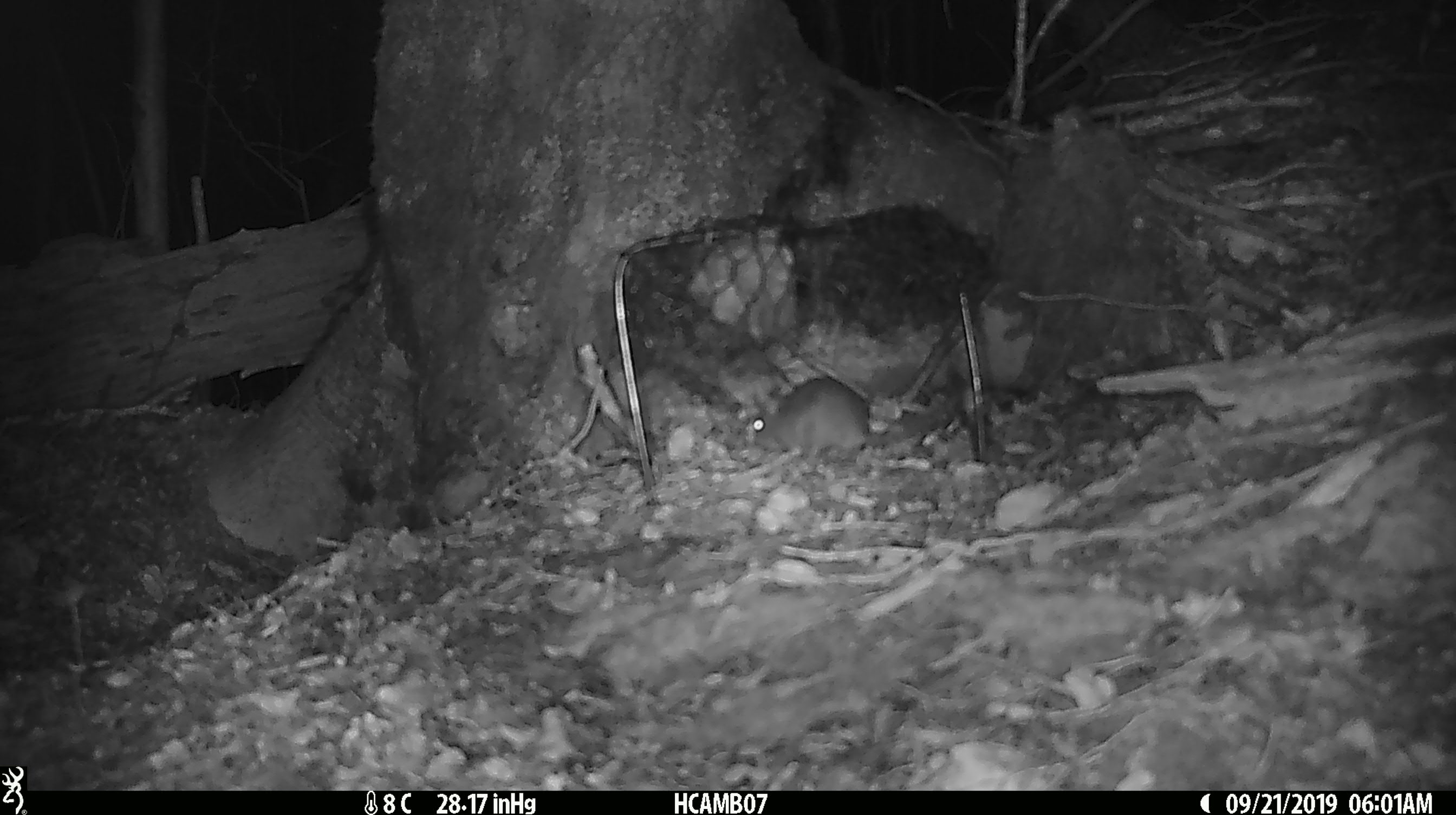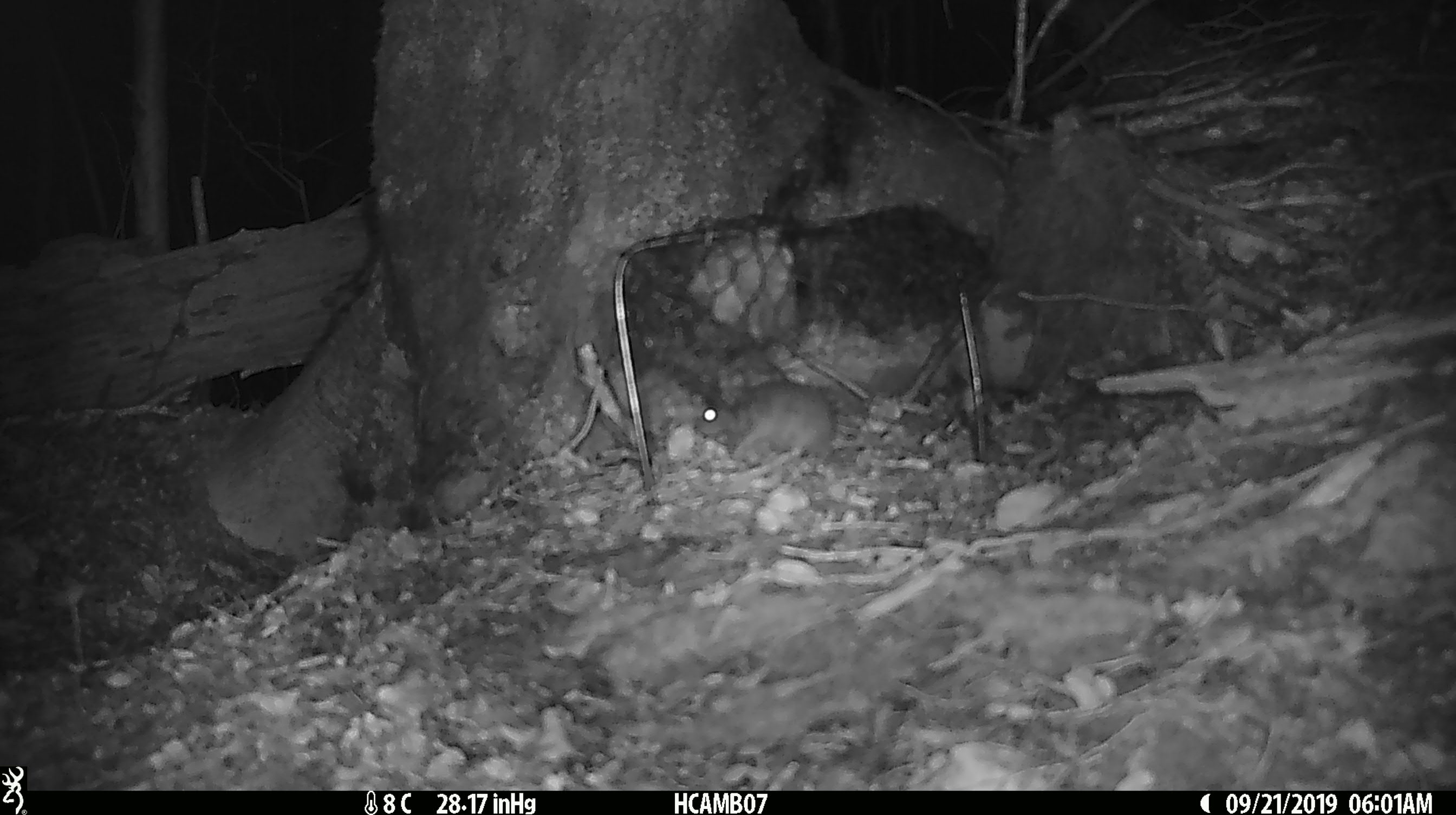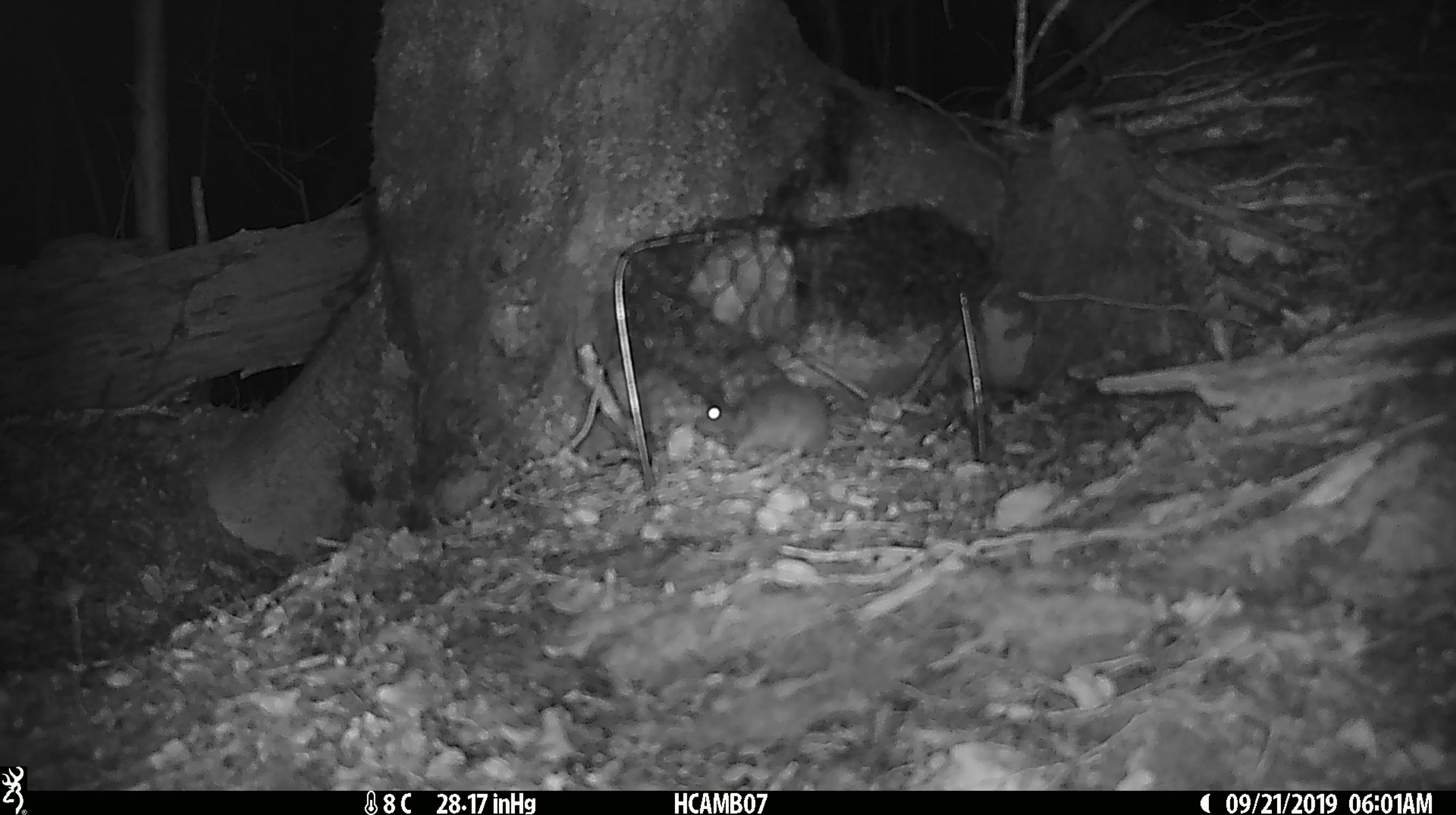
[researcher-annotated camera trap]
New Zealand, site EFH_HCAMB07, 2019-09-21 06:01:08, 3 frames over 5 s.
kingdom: Animalia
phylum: Chordata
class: Mammalia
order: Rodentia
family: Muridae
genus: Mus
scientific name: Mus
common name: mouse